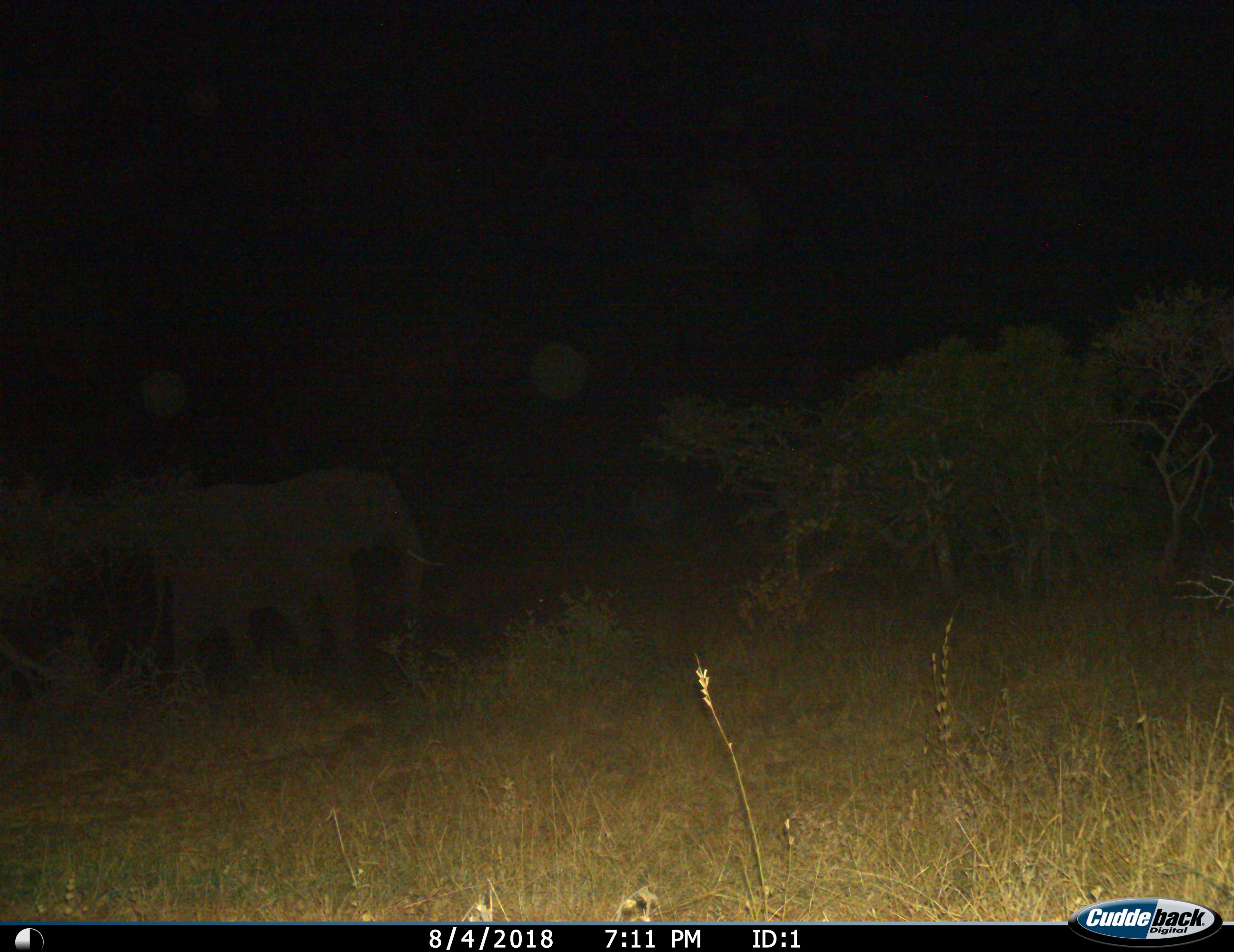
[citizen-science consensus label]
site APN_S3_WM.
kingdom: Animalia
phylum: Chordata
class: Mammalia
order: Proboscidea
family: Elephantidae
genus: Loxodonta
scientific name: Loxodonta africana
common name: african bush elephant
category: elephant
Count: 1.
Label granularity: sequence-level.